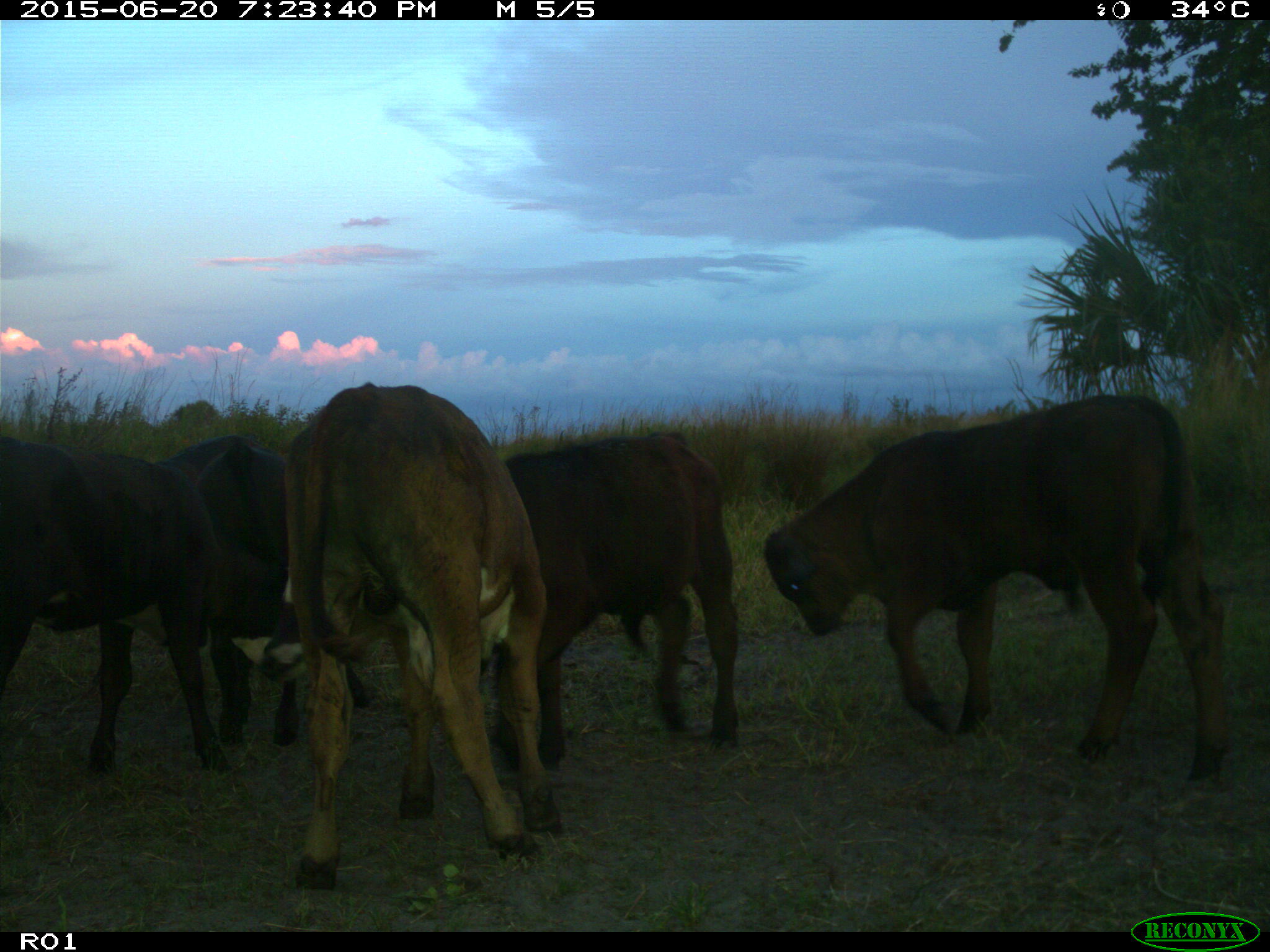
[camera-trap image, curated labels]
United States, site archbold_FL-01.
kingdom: Animalia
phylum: Chordata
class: Mammalia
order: Artiodactyla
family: Bovidae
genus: Bos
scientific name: Bos taurus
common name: domestic cow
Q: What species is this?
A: Bos taurus (domestic cow).